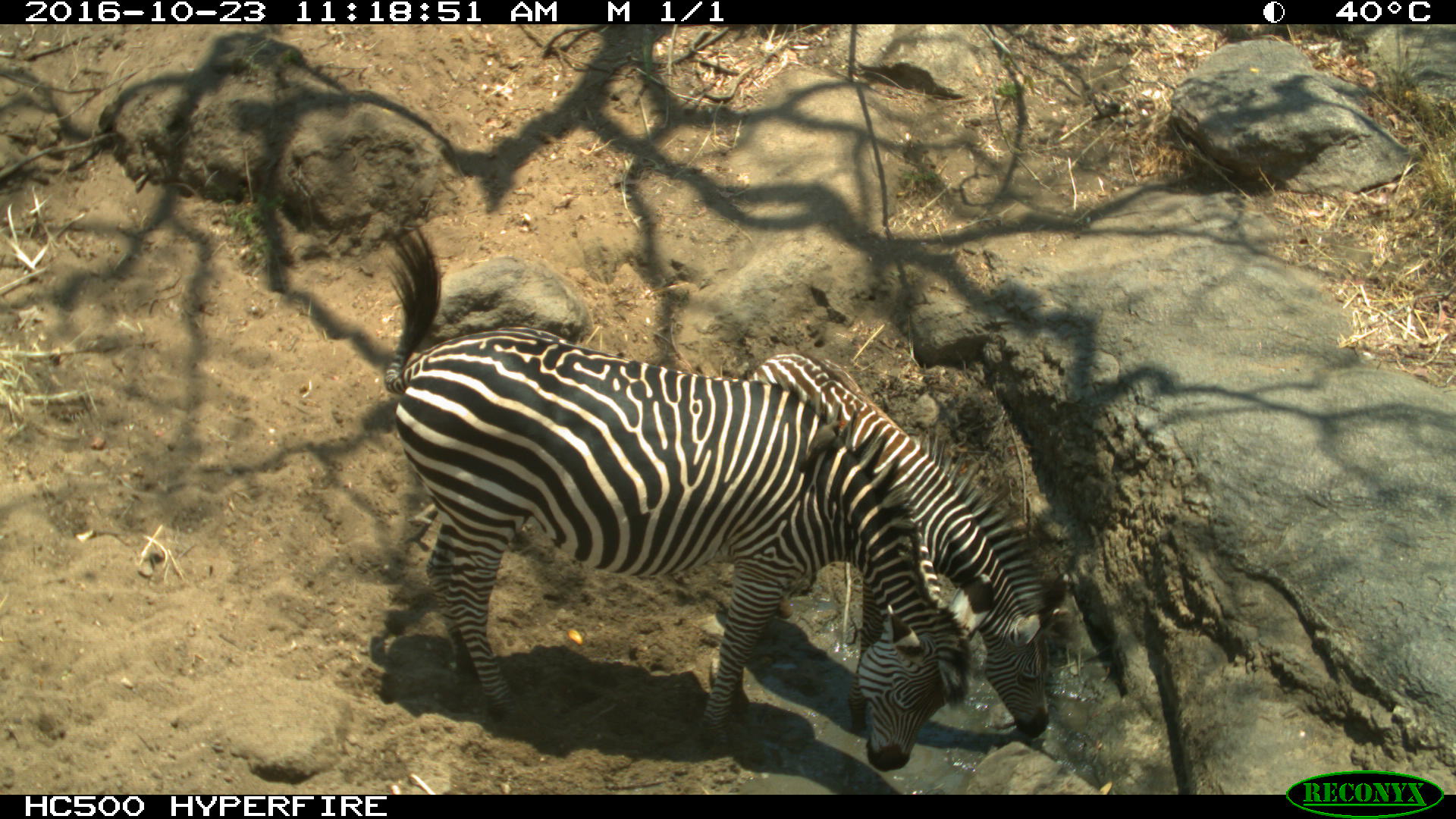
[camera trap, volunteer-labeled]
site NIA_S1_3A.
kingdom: Animalia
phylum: Chordata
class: Mammalia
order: Perissodactyla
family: Equidae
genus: Equus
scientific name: Equus quagga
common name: plains zebra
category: zebraplains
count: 2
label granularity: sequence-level